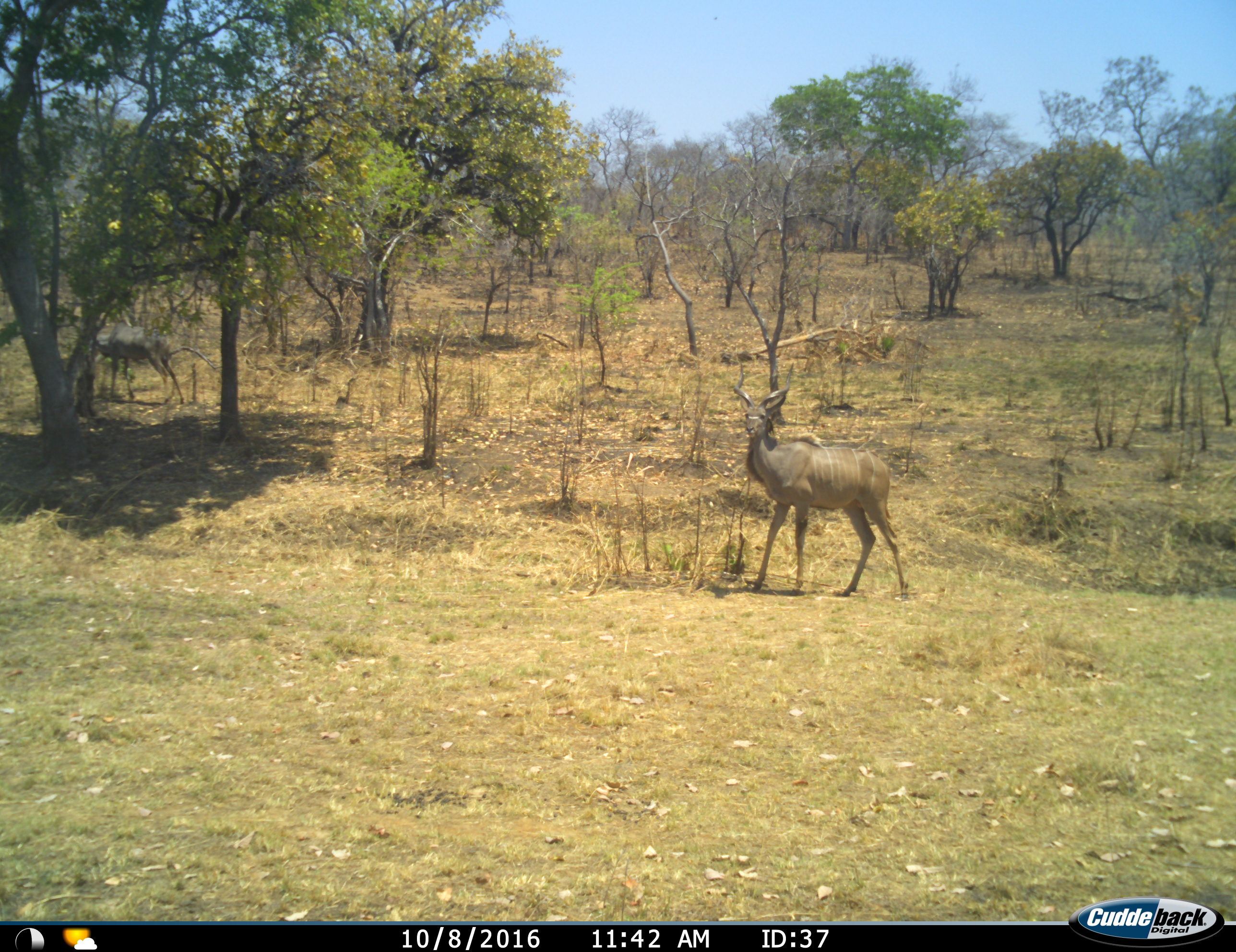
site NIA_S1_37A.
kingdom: Animalia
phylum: Chordata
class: Mammalia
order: Artiodactyla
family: Bovidae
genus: Tragelaphus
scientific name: Tragelaphus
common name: kudu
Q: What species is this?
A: Kudu (Tragelaphus).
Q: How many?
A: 2.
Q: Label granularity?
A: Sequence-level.